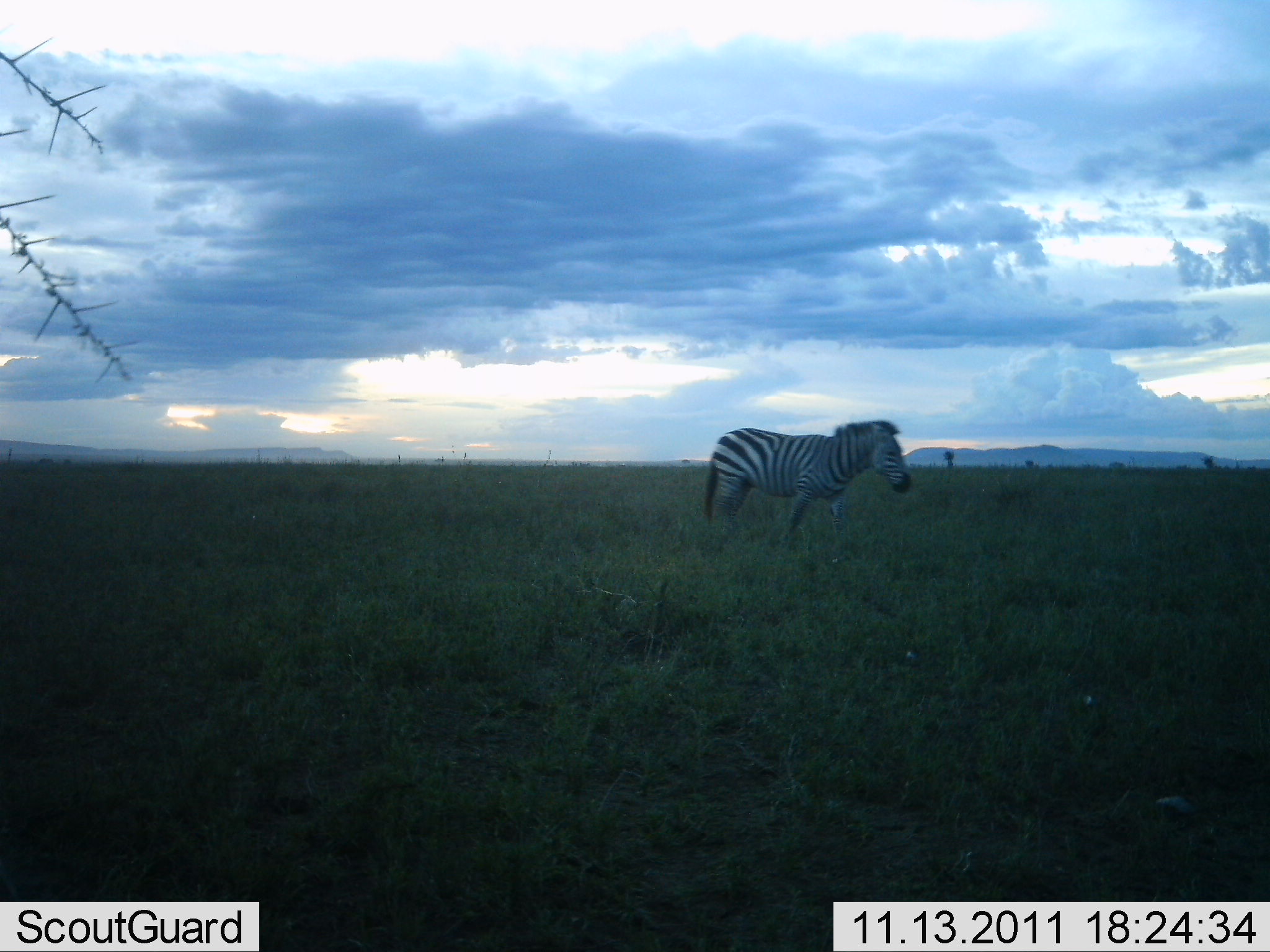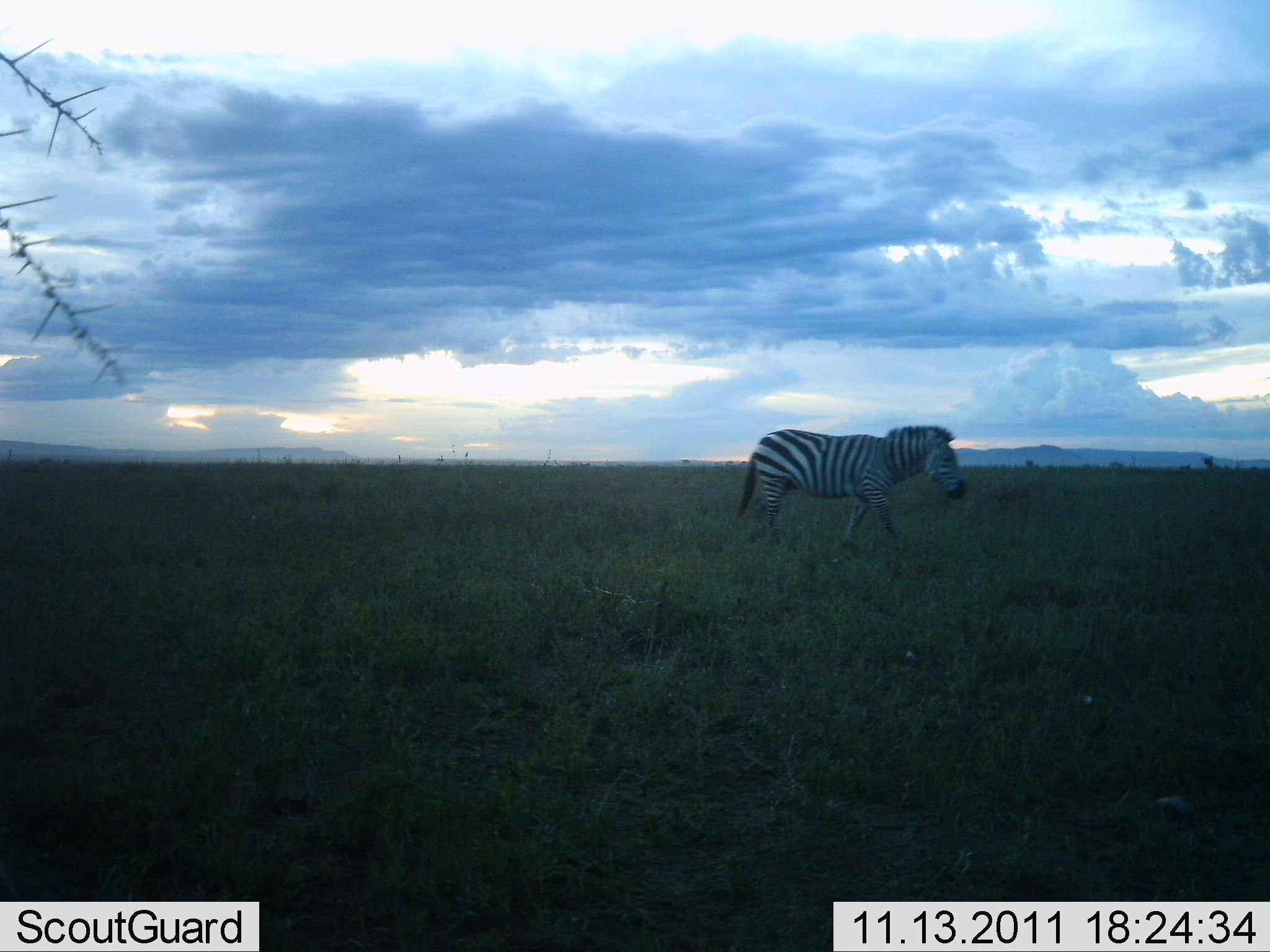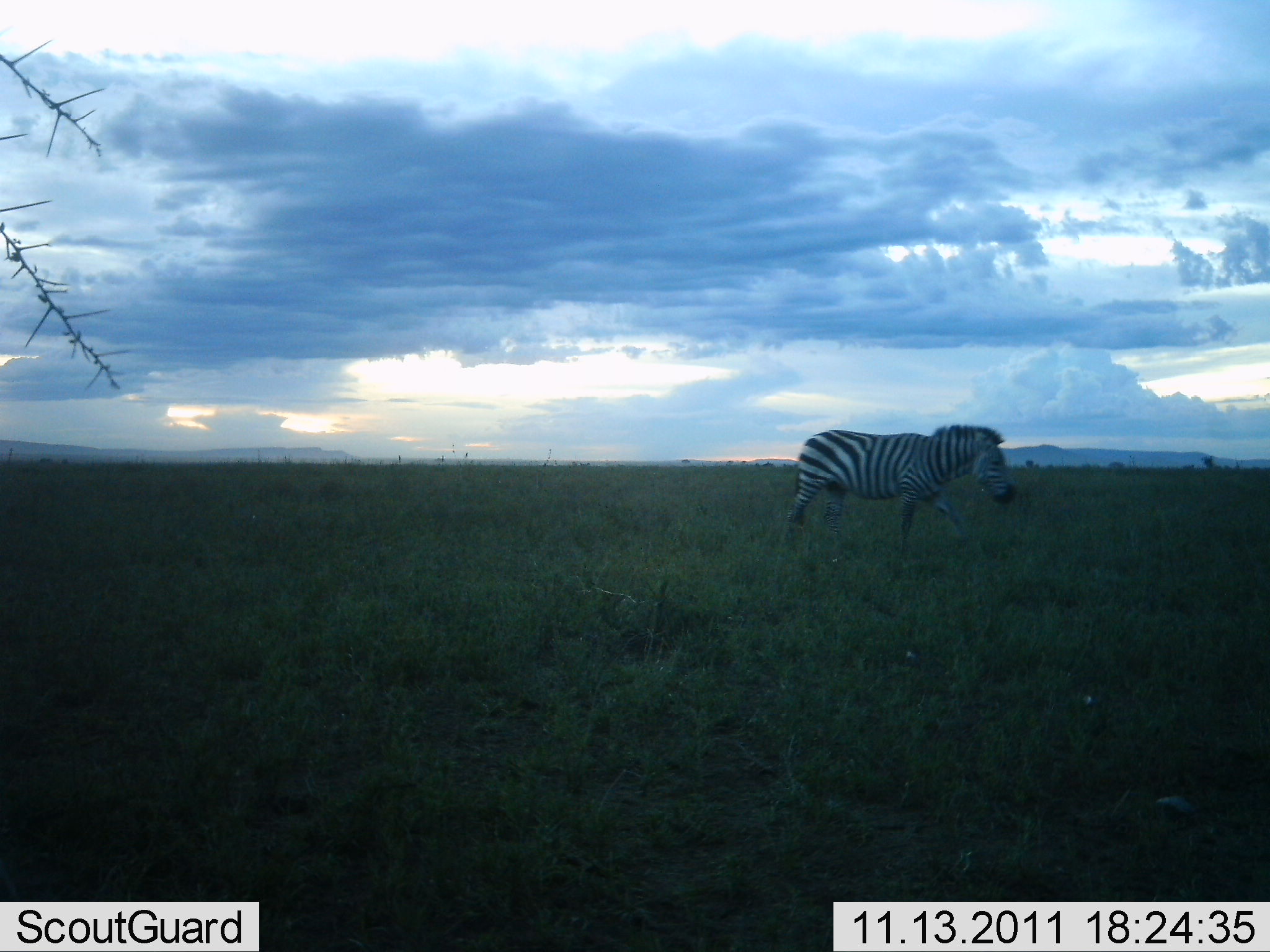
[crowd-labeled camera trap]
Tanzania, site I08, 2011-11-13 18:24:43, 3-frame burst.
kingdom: Animalia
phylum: Chordata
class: Mammalia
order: Perissodactyla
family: Equidae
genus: Equus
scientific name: Equus quagga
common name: plains zebra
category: zebra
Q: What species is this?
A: Zebra (plains zebra) (Equus quagga).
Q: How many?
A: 1.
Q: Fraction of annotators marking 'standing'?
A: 0%.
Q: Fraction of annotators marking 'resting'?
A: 0%.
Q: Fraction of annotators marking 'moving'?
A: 100%.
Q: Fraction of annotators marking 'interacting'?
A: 0%.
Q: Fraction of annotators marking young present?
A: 0%.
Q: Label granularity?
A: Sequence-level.